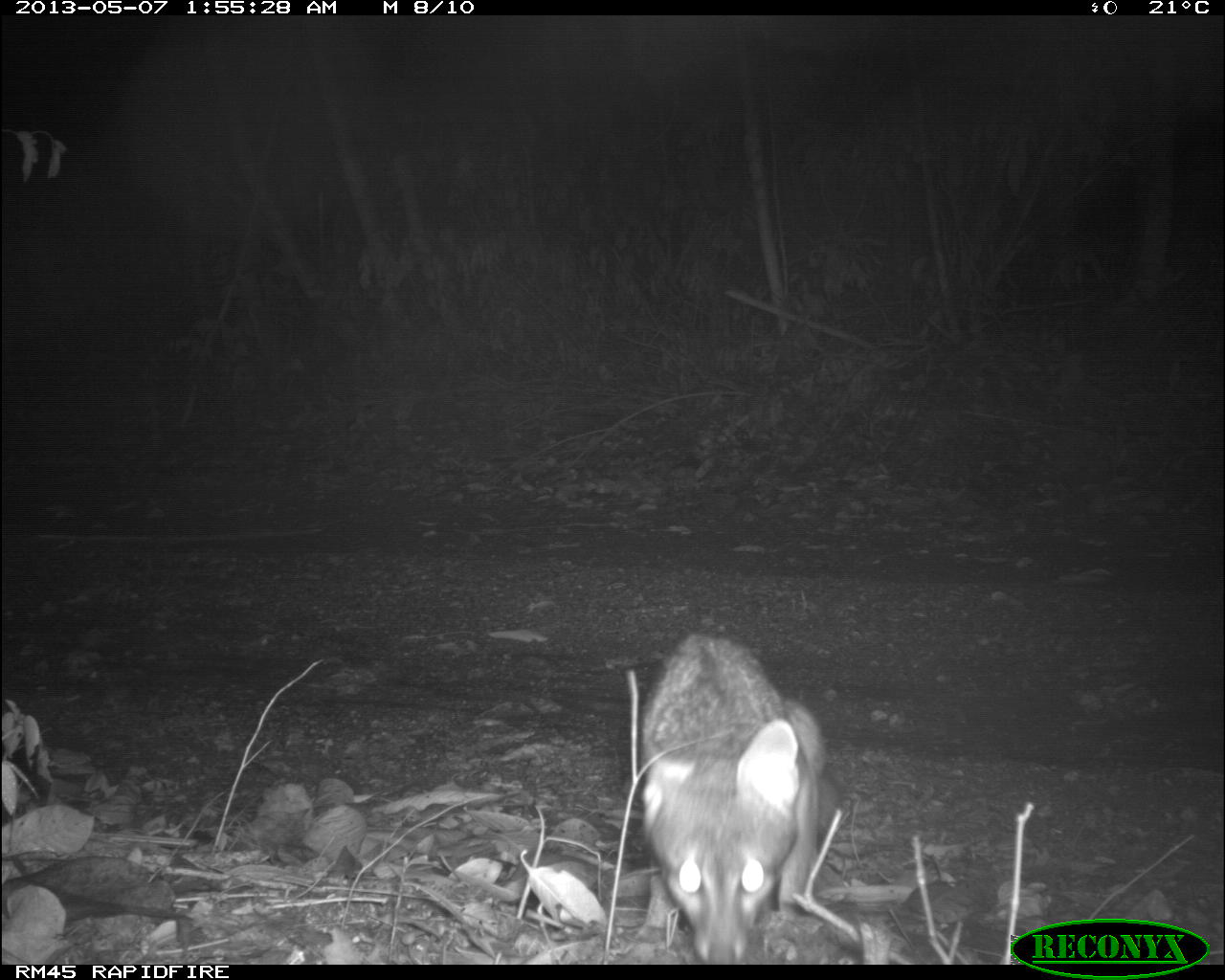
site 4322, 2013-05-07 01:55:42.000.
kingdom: Animalia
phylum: Chordata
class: Mammalia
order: Carnivora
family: Canidae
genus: Urocyon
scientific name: Urocyon cinereoargenteus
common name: gray fox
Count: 1.